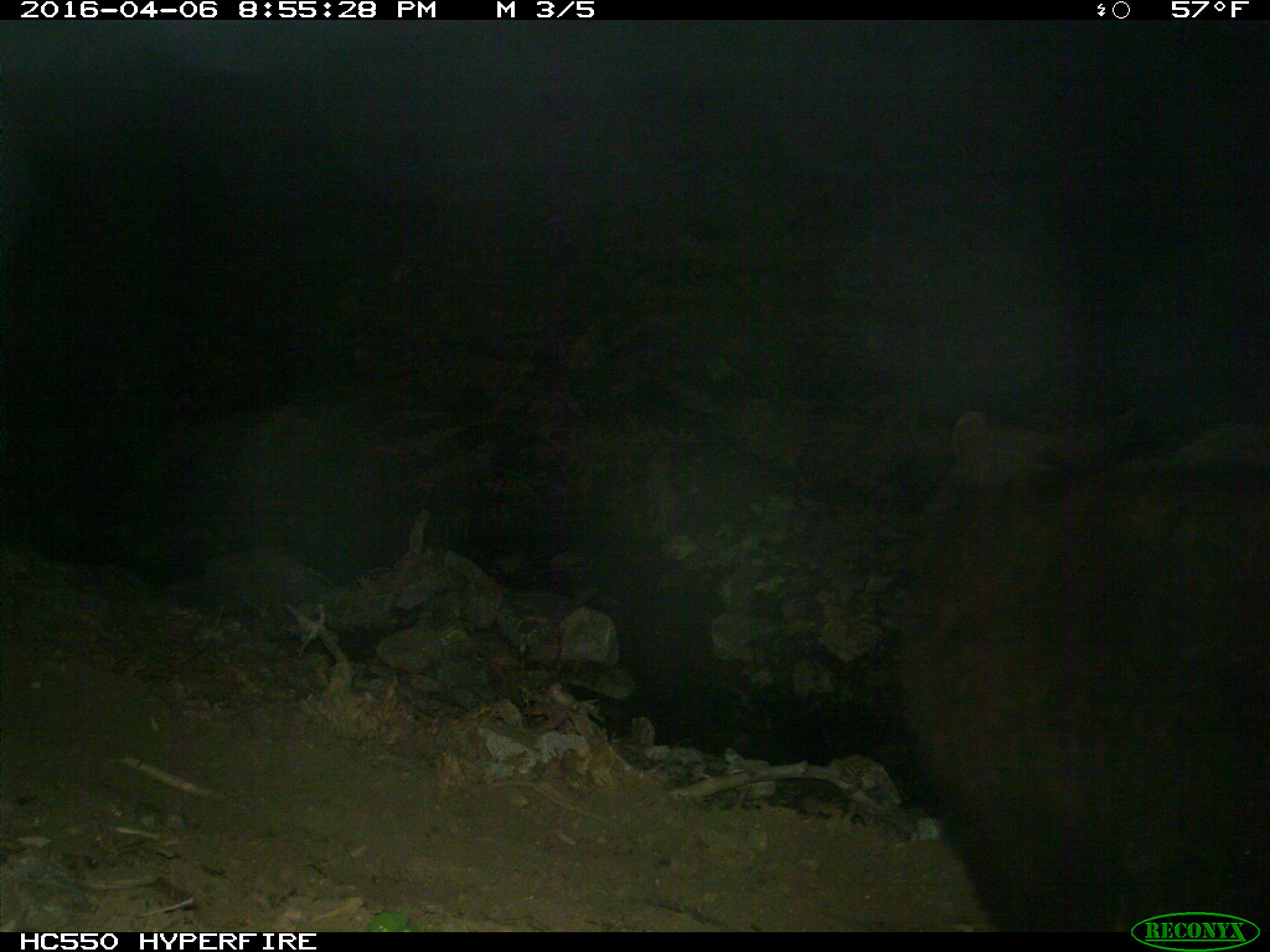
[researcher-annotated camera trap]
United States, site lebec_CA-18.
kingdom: Animalia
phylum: Chordata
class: Mammalia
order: Carnivora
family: Ursidae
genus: Ursus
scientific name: Ursus americanus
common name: american black bear